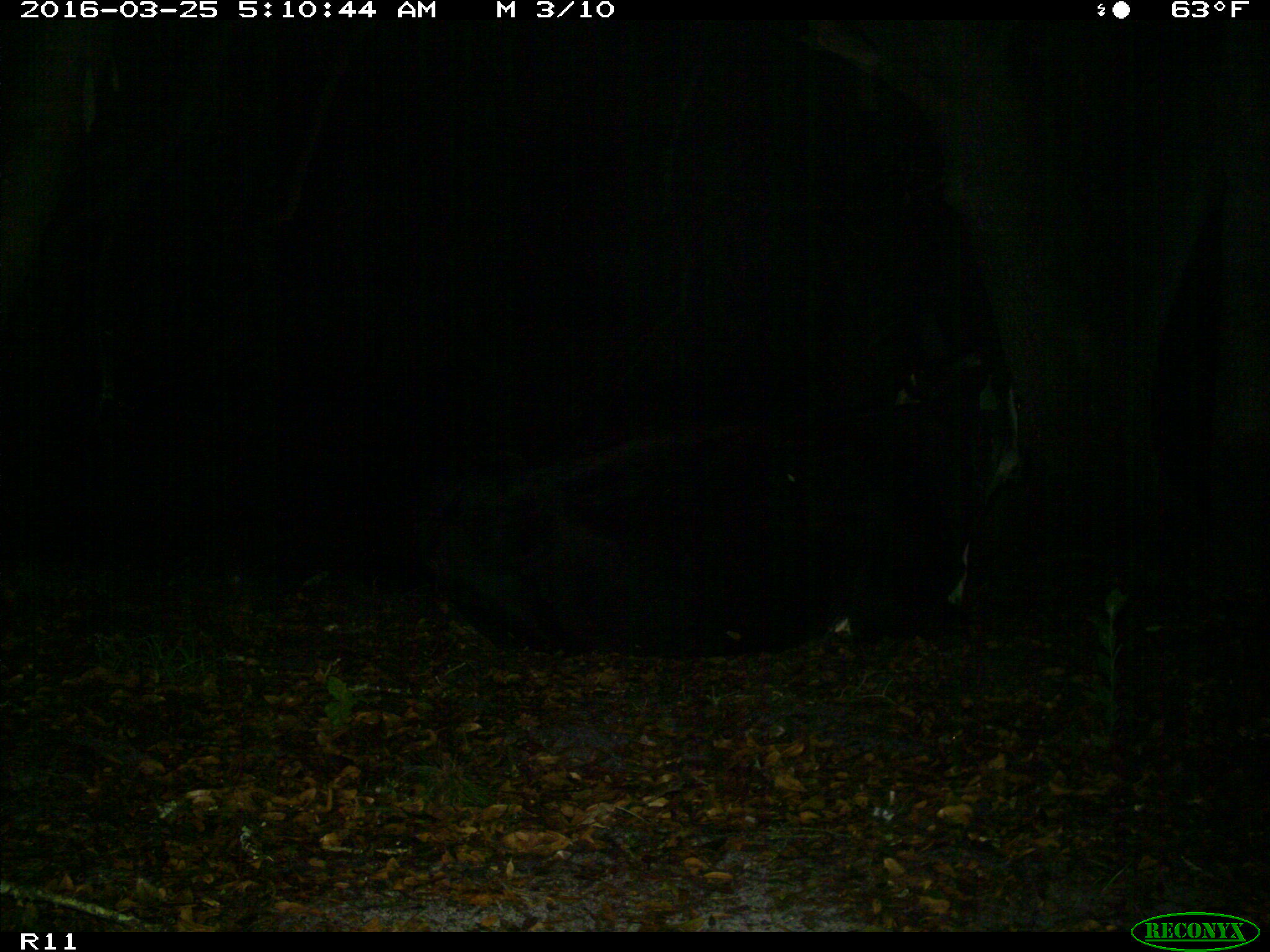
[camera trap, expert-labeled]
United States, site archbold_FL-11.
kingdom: Animalia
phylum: Chordata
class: Mammalia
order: Artiodactyla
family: Bovidae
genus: Bos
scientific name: Bos taurus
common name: domestic cow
Bos taurus (domestic cow).